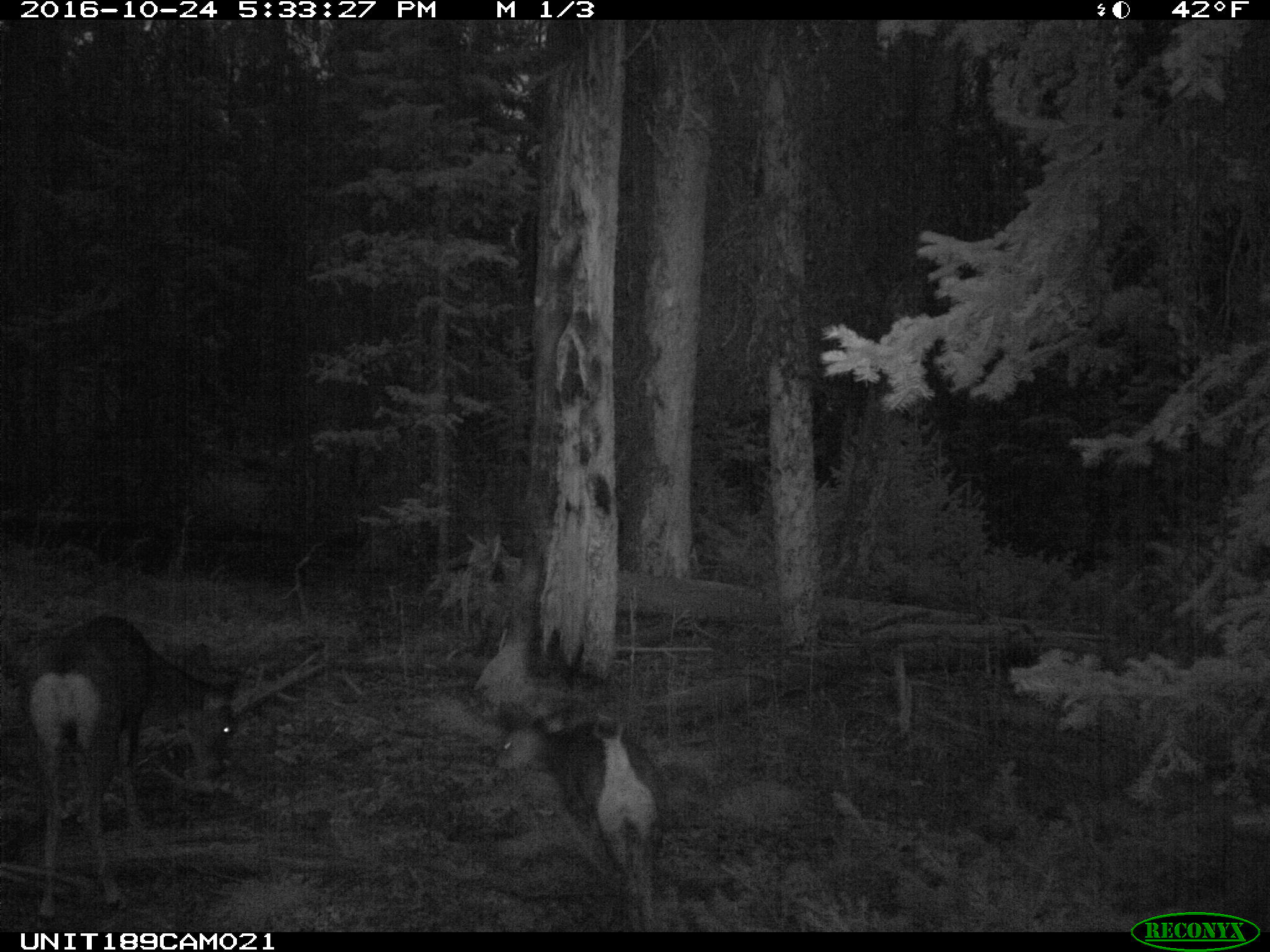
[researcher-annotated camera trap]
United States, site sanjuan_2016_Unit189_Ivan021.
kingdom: Animalia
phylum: Chordata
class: Mammalia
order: Artiodactyla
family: Cervidae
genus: Odocoileus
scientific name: Odocoileus hemionus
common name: mule deer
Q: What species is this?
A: Odocoileus hemionus (mule deer).